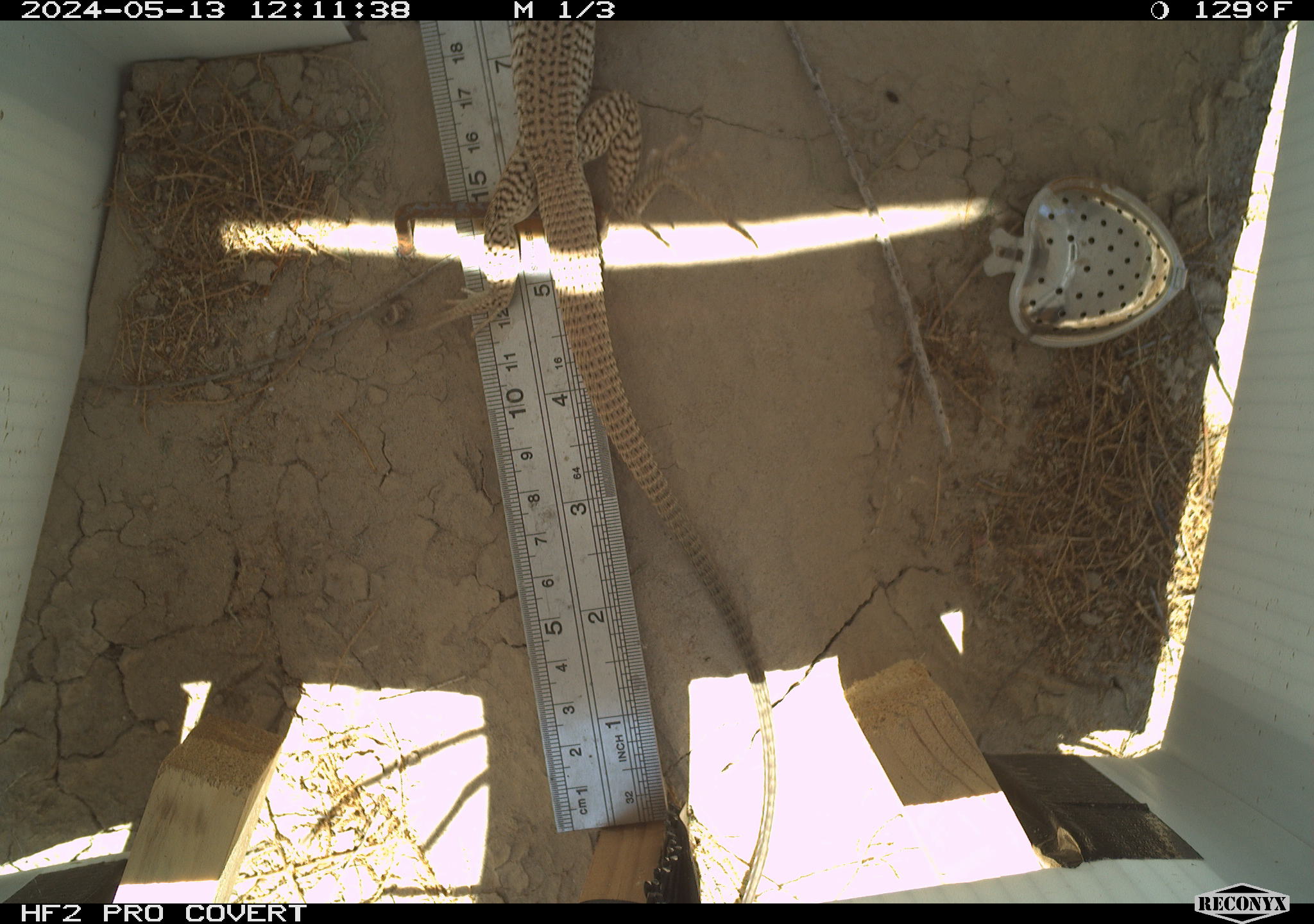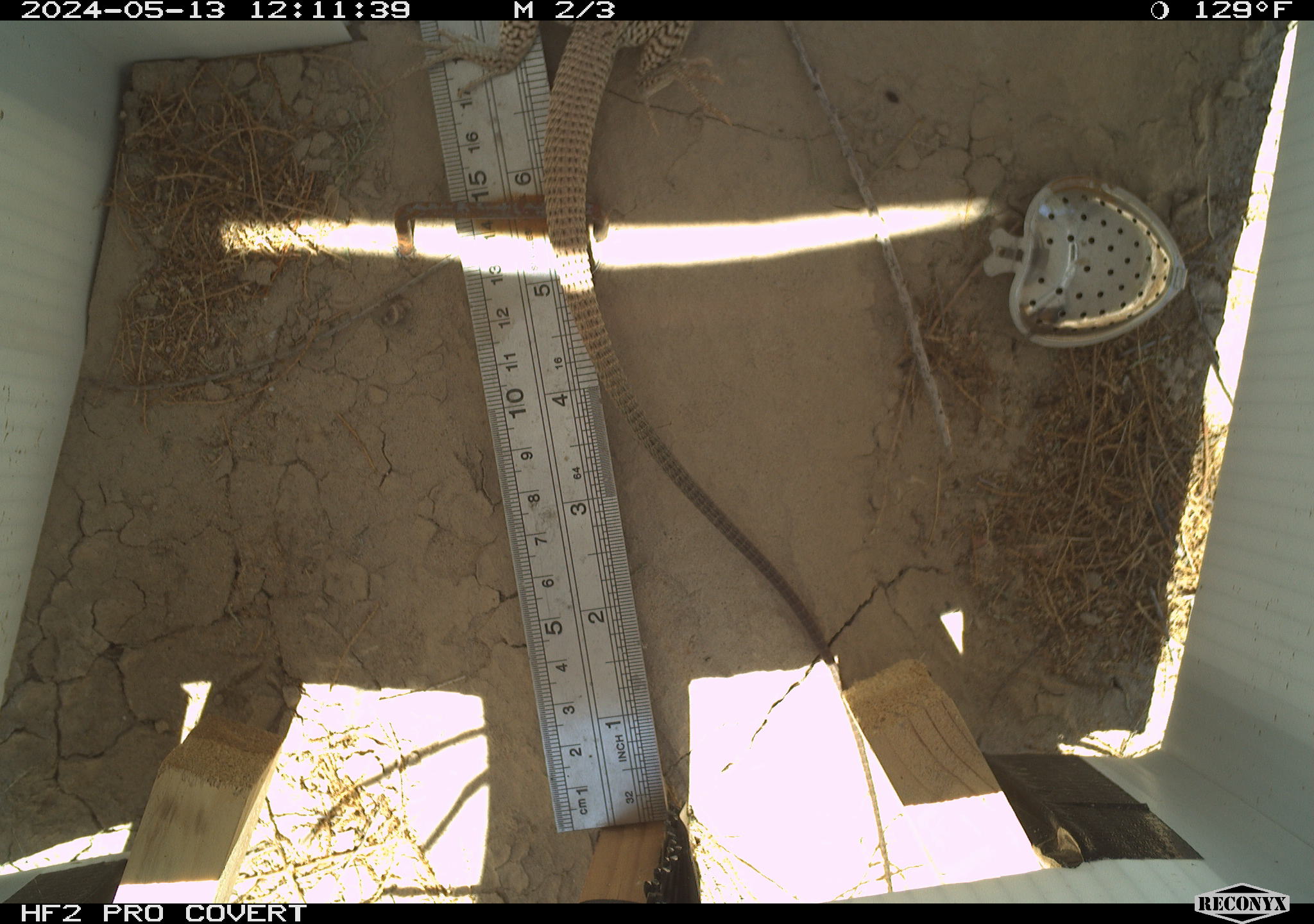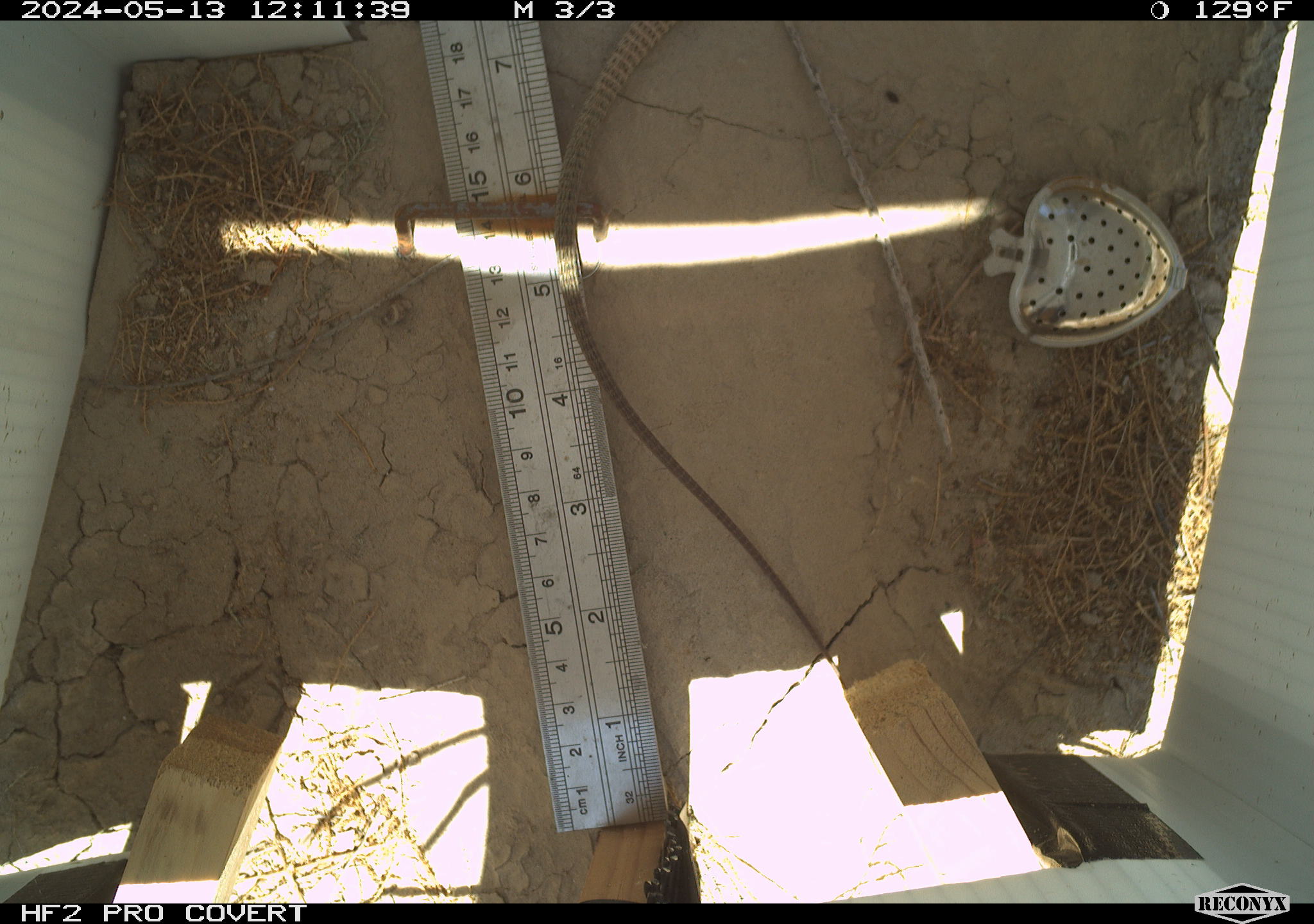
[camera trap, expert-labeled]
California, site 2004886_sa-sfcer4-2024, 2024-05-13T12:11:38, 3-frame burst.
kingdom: Animalia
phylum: Chordata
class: Reptilia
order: Squamata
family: Teiidae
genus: Aspidoscelis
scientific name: Aspidoscelis tigris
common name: western whiptail